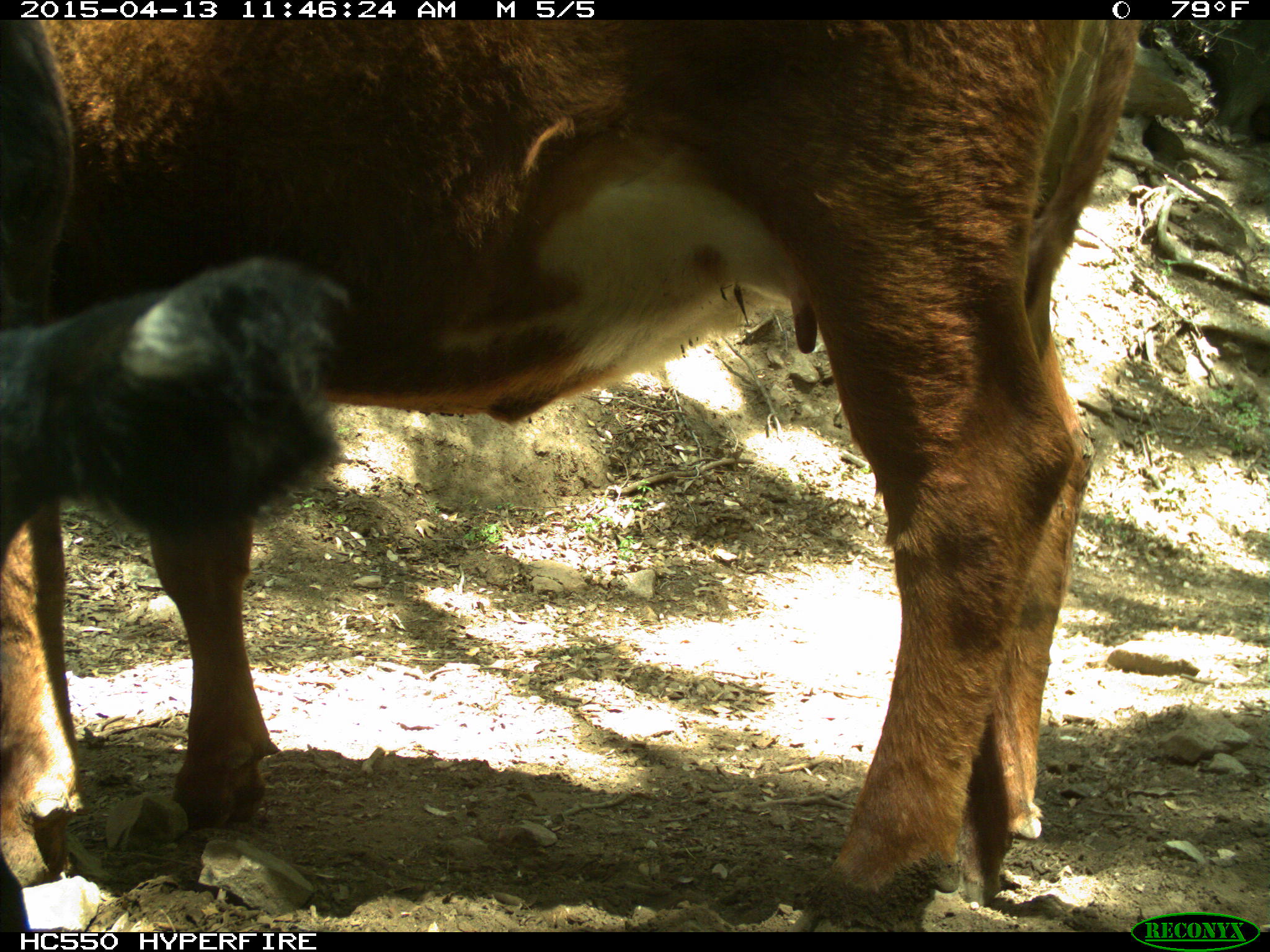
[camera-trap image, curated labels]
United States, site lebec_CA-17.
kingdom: Animalia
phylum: Chordata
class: Mammalia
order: Artiodactyla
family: Bovidae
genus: Bos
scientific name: Bos taurus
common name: domestic cow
Bos taurus (domestic cow).